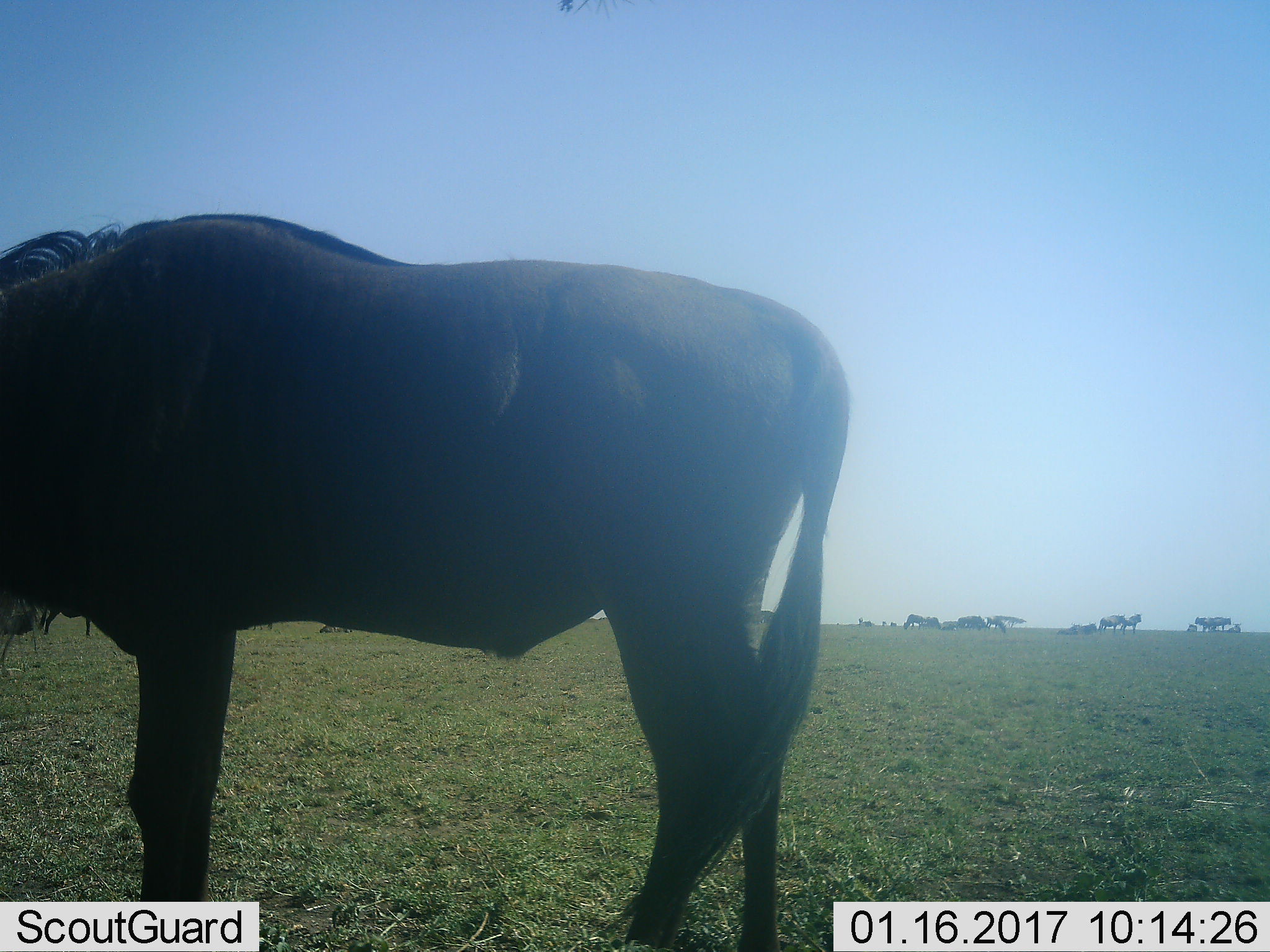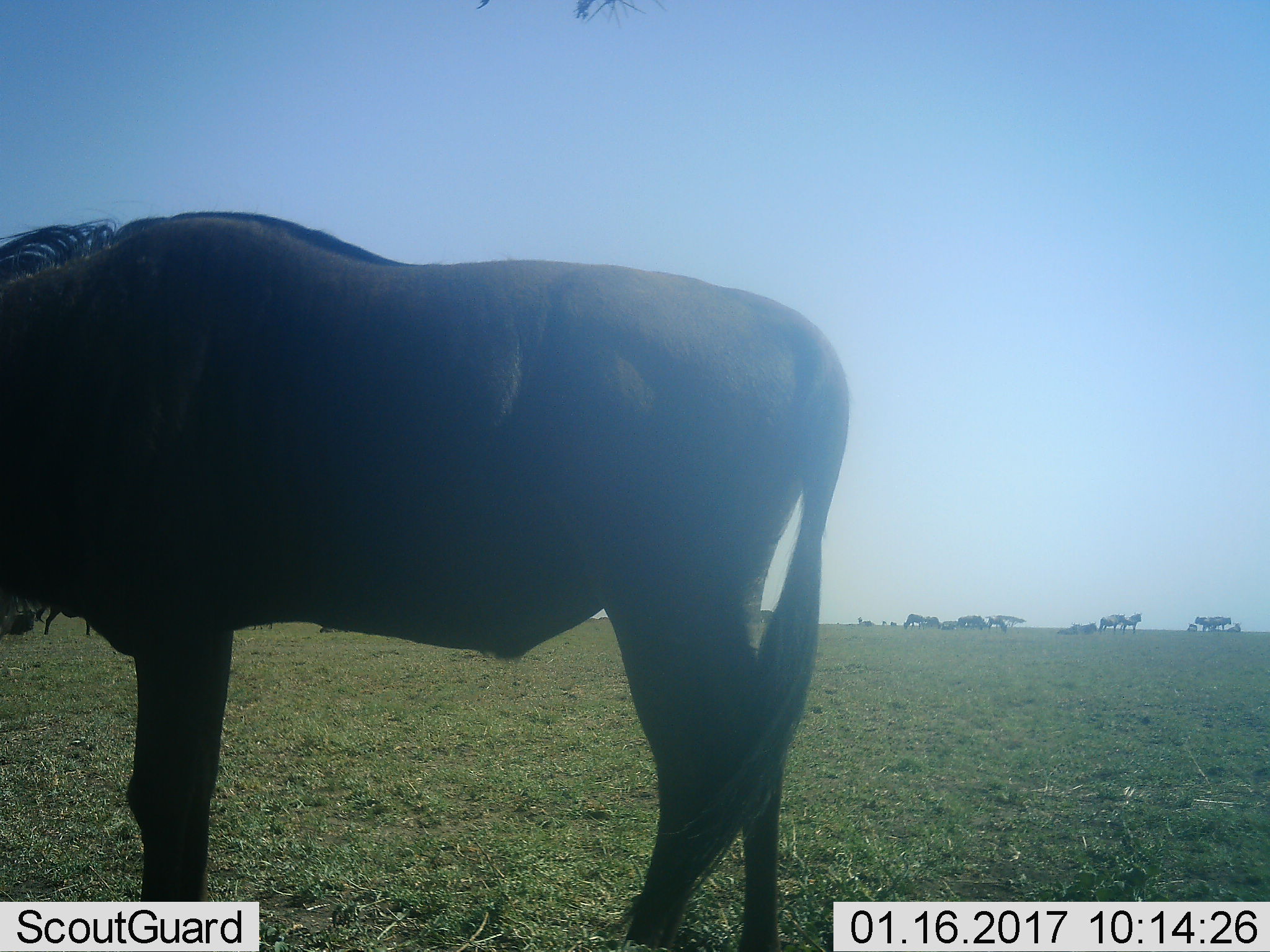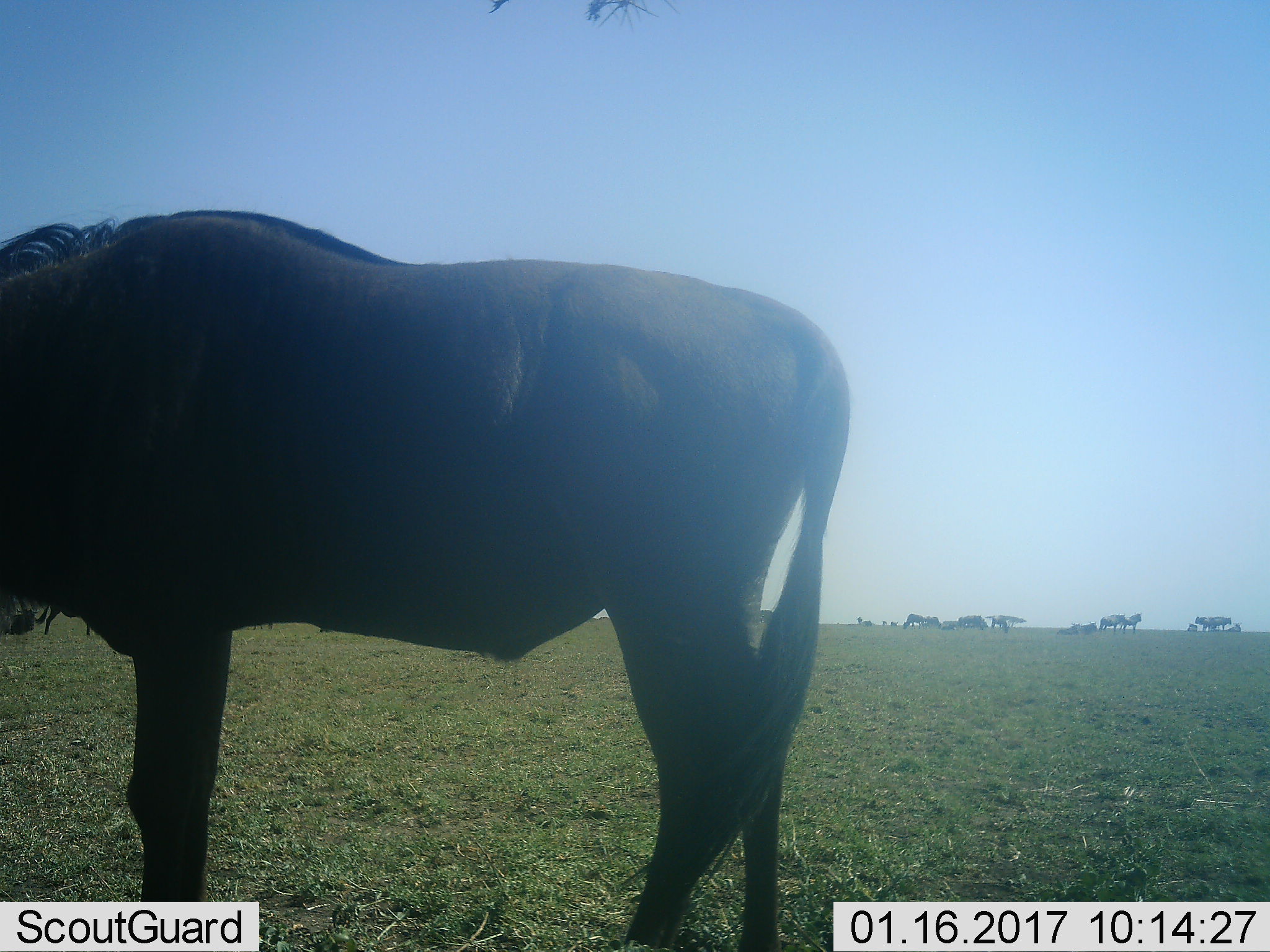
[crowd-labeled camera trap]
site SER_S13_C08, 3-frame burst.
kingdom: Animalia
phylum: Chordata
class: Mammalia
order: Artiodactyla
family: Bovidae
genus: Connochaetes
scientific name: Connochaetes taurinus taurinus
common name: blue wildebeest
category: wildebeestblue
Wildebeestblue (blue wildebeest) (Connochaetes taurinus taurinus), count 11-50. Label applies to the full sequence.